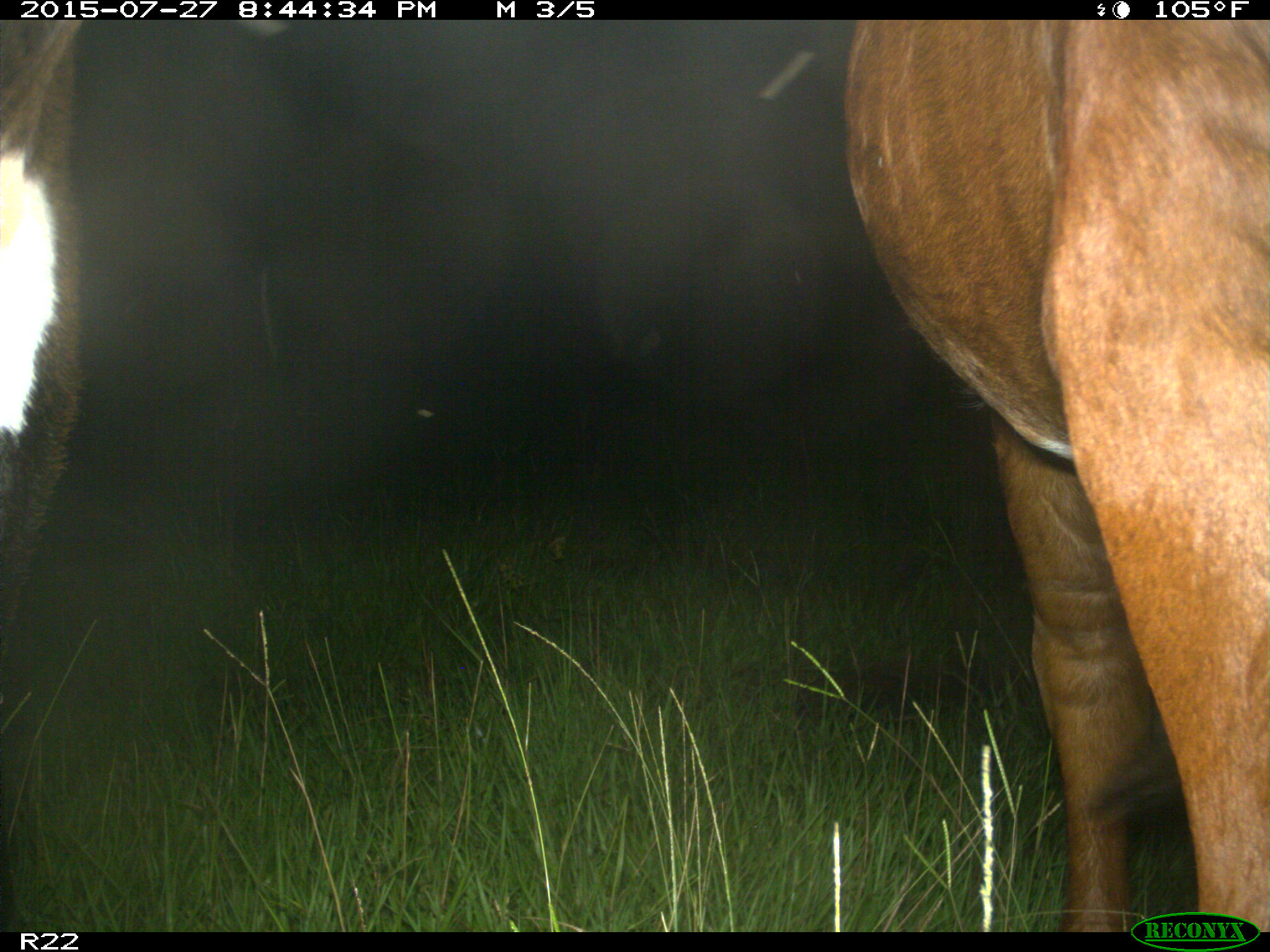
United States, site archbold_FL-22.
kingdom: Animalia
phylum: Chordata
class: Mammalia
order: Artiodactyla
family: Bovidae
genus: Bos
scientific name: Bos taurus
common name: domestic cow